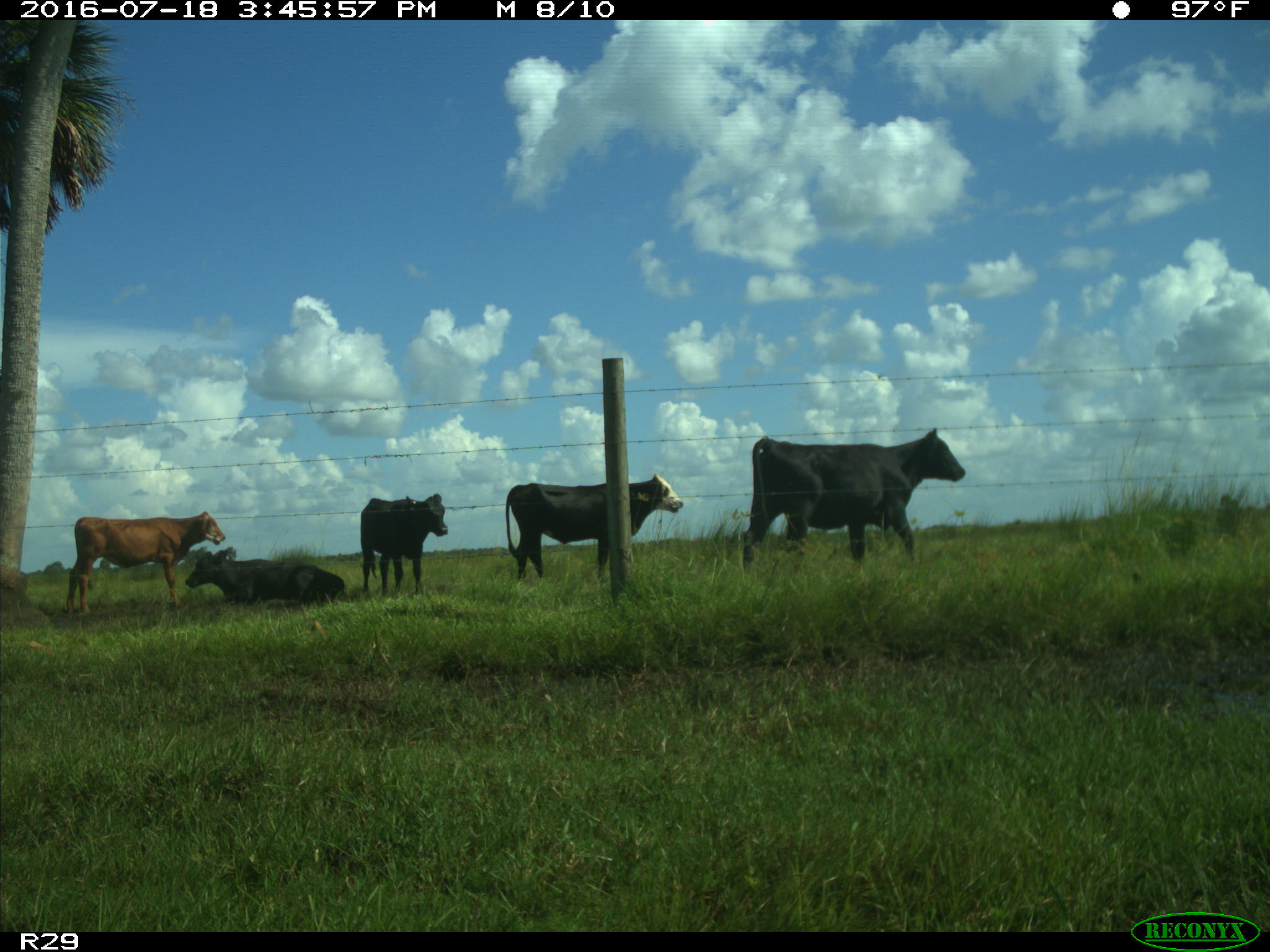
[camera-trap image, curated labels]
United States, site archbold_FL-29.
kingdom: Animalia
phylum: Chordata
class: Mammalia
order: Artiodactyla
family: Bovidae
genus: Bos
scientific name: Bos taurus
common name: domestic cow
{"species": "Bos taurus (domestic cow)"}